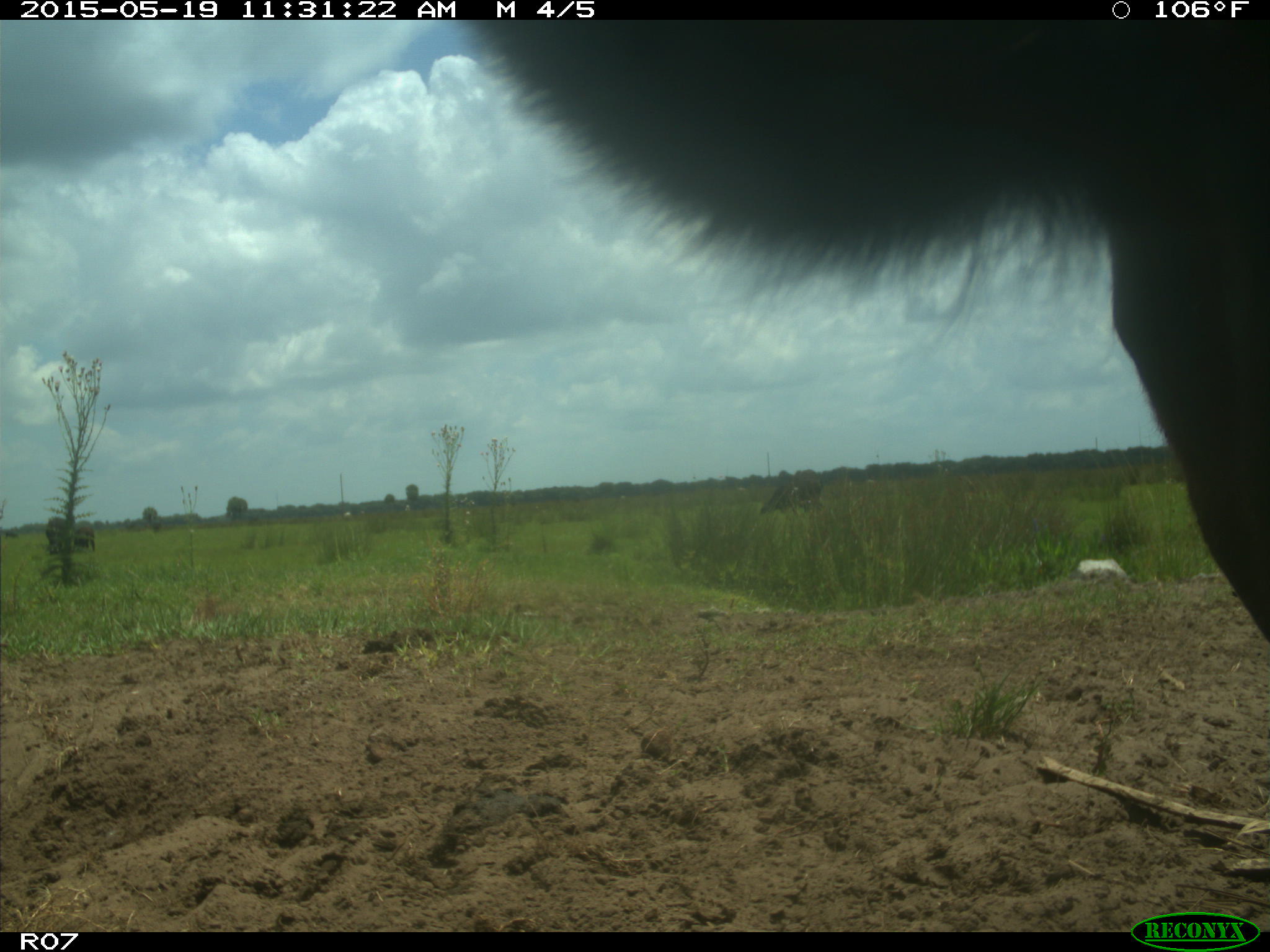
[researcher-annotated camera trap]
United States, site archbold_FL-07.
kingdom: Animalia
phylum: Chordata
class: Mammalia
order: Artiodactyla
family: Bovidae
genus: Bos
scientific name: Bos taurus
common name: domestic cow